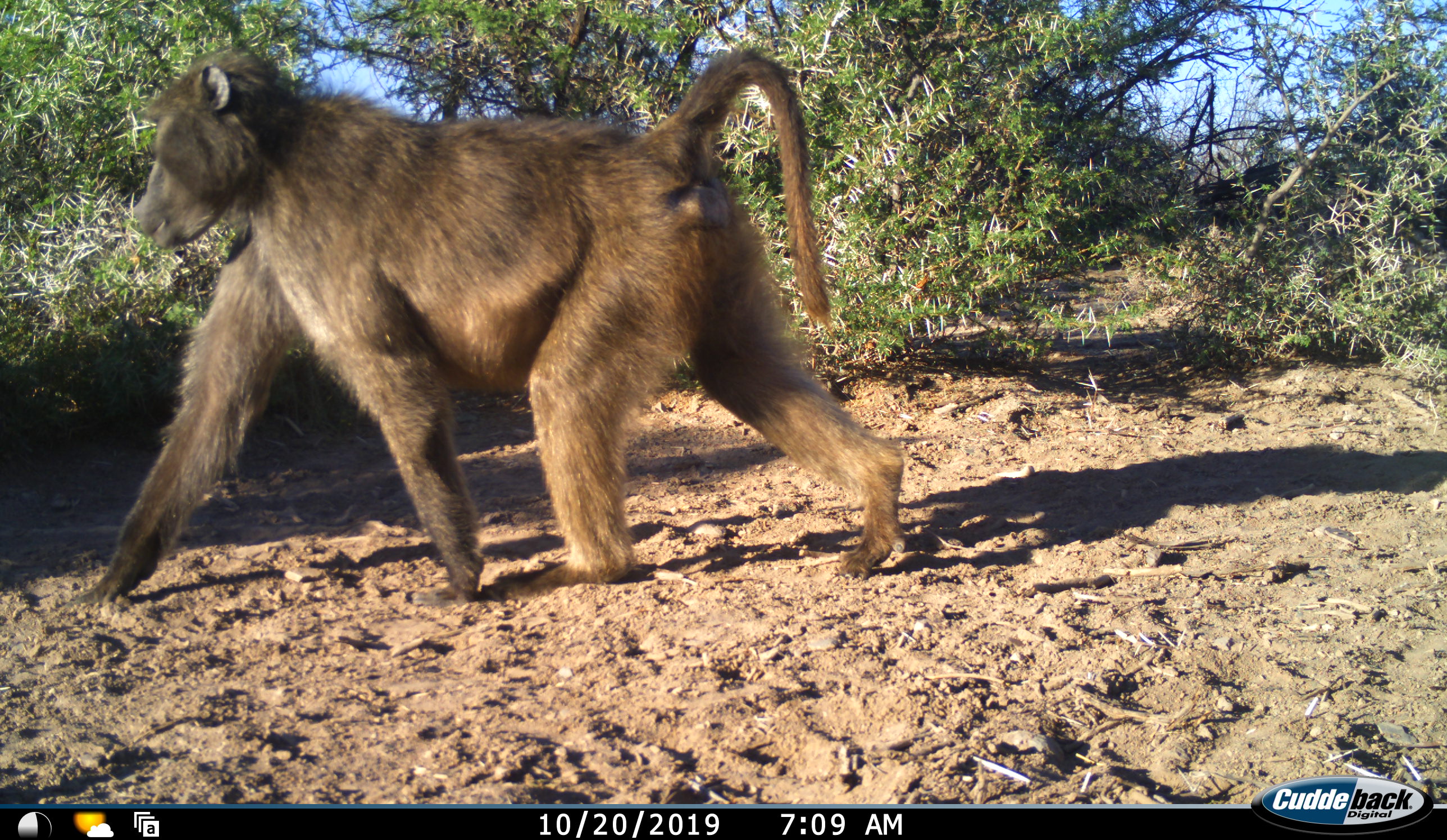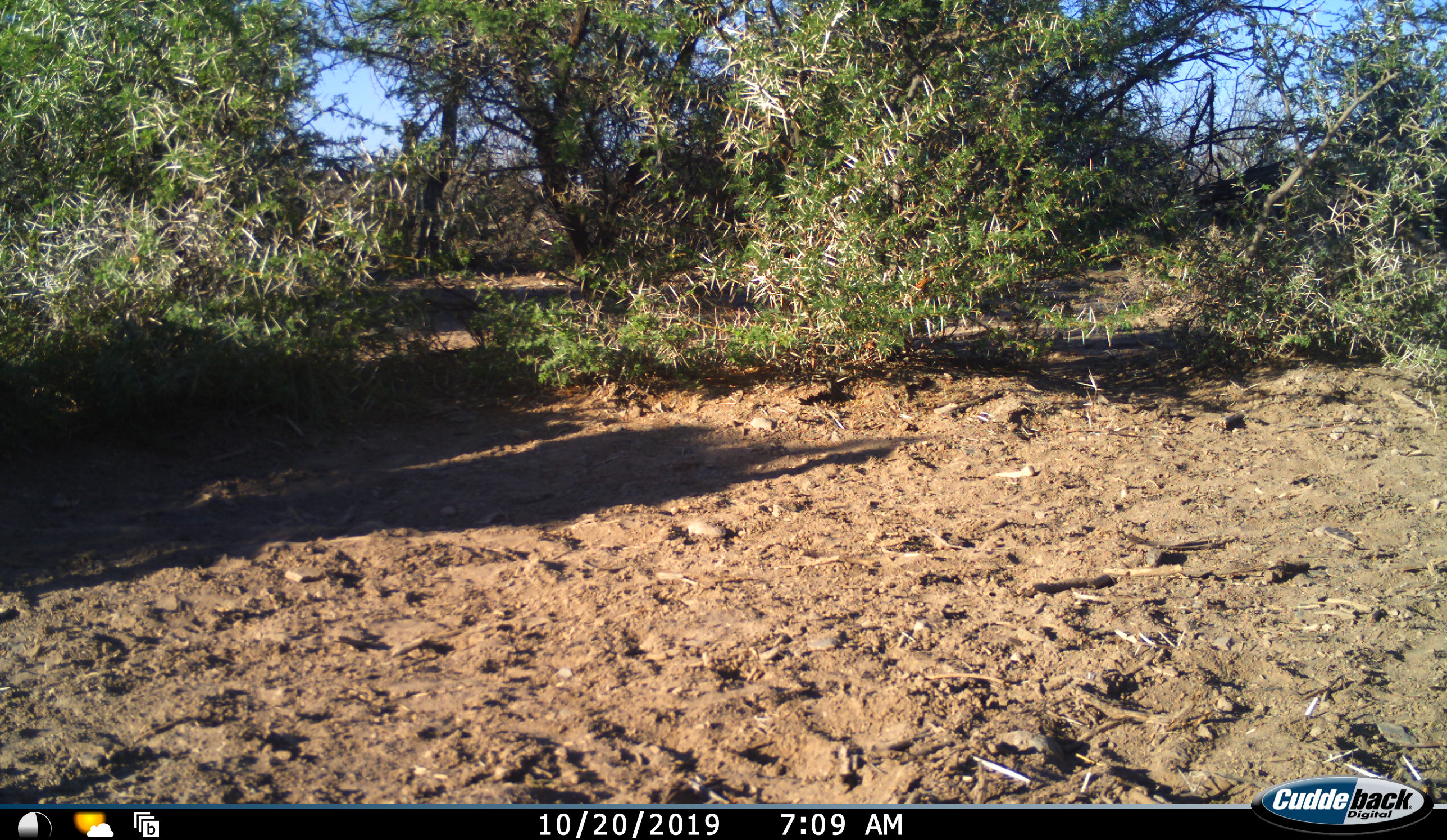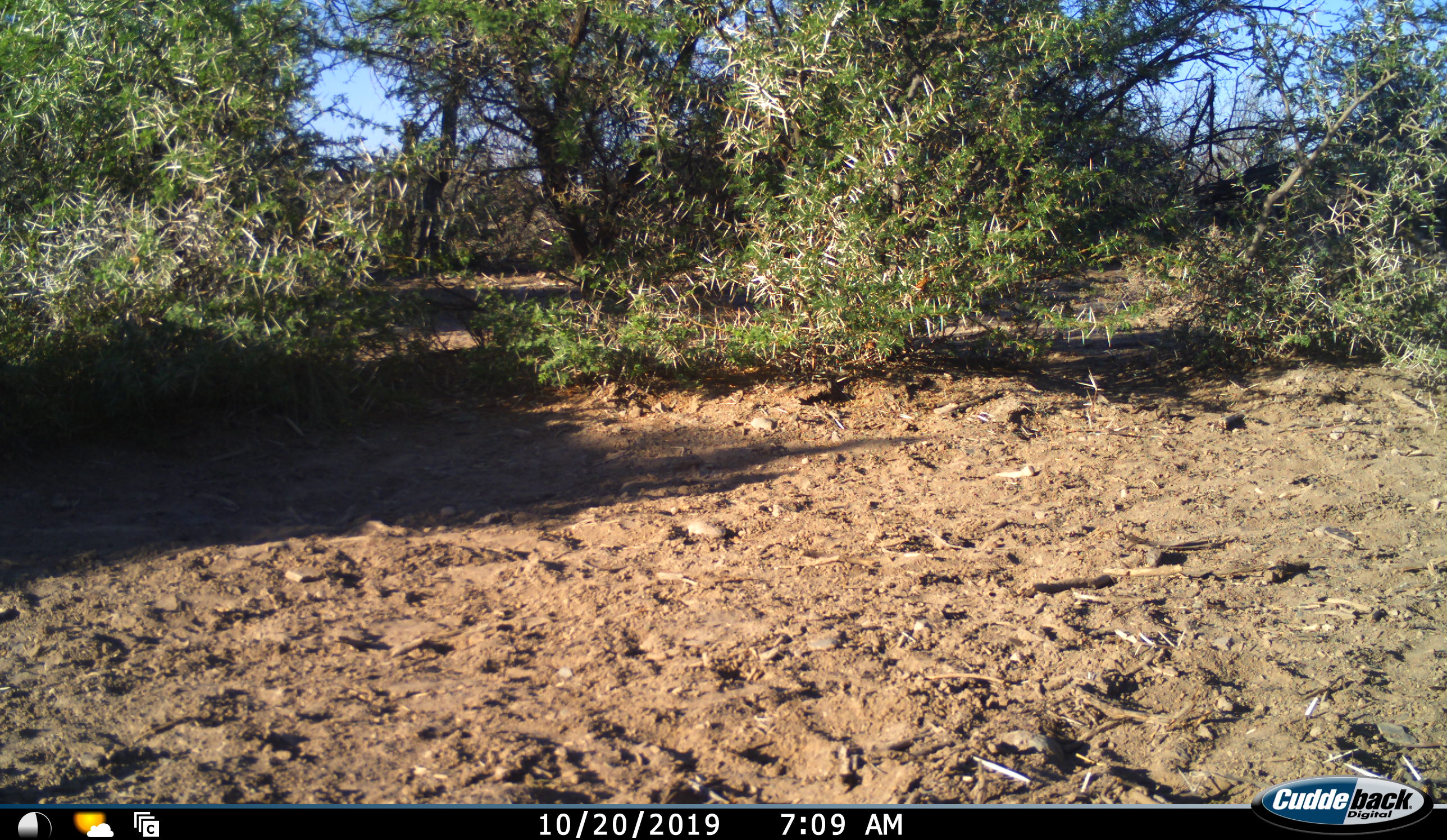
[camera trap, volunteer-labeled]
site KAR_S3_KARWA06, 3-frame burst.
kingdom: Animalia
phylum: Chordata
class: Mammalia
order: Primates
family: Cercopithecidae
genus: Papio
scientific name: Papio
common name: baboon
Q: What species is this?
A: Baboon (Papio).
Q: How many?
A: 1.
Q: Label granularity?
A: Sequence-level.